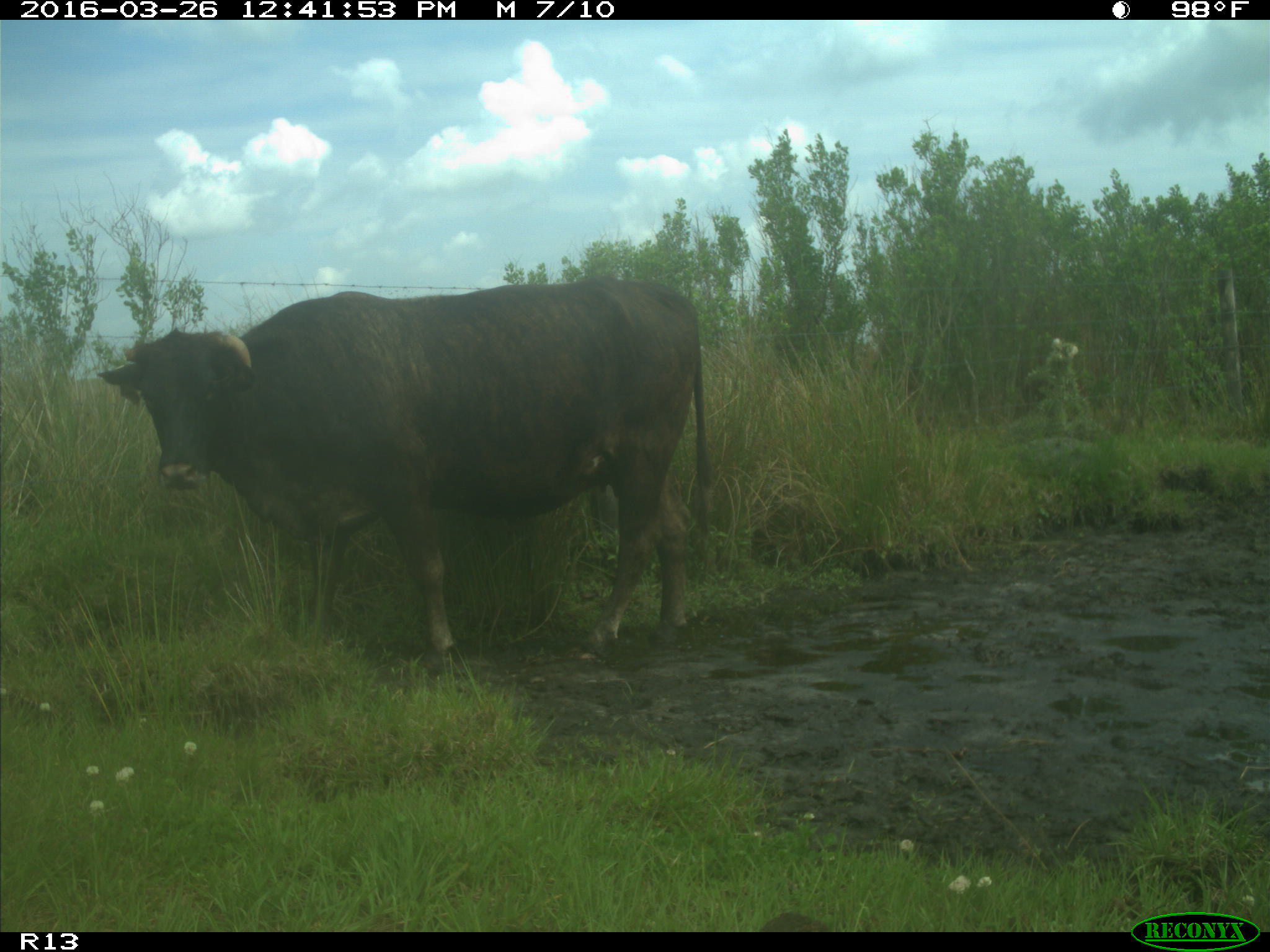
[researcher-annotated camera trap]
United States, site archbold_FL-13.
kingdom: Animalia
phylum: Chordata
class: Mammalia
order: Artiodactyla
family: Bovidae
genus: Bos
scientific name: Bos taurus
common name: domestic cow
Bos taurus (domestic cow).